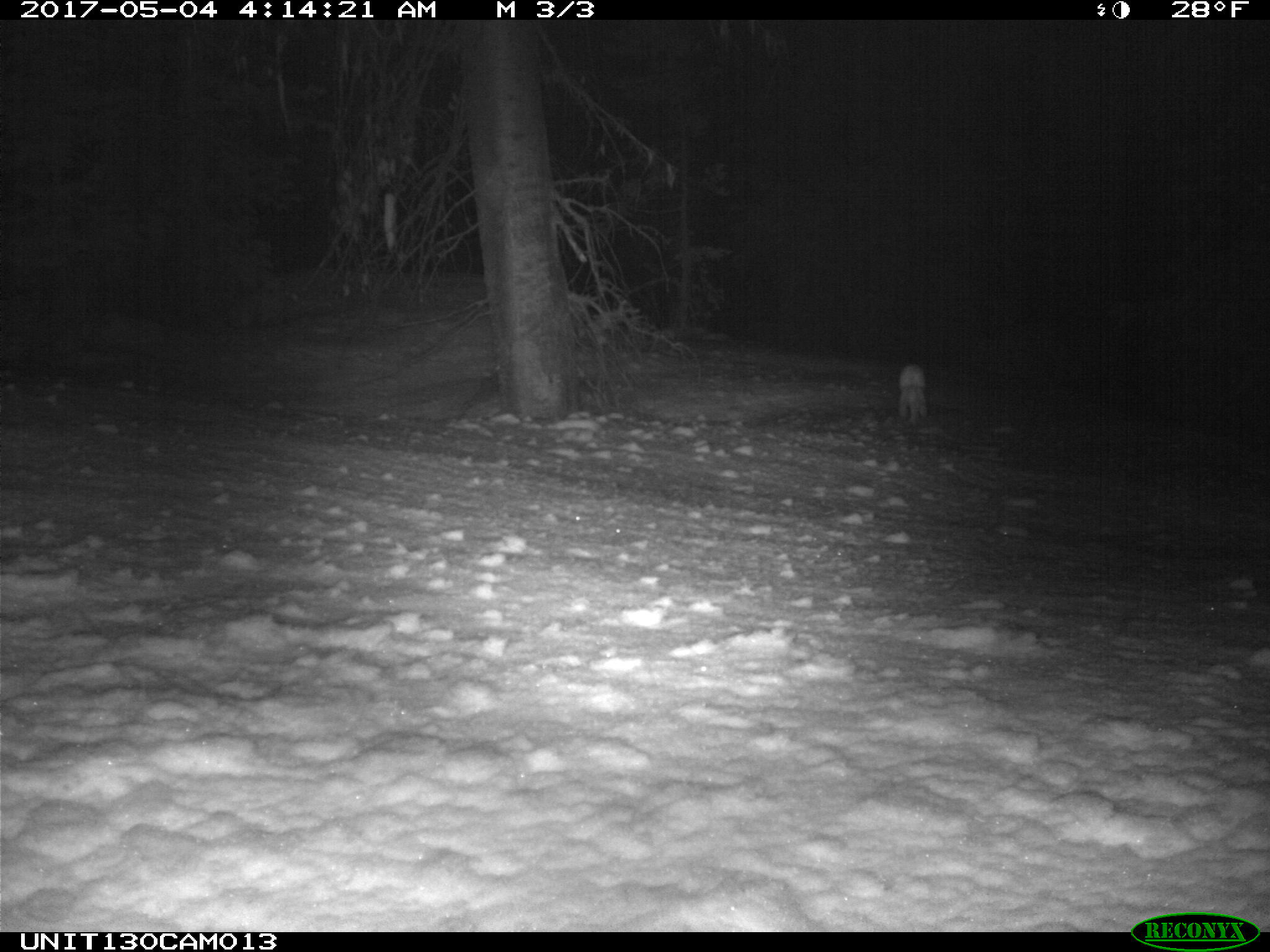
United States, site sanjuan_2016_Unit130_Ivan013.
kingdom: Animalia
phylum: Chordata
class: Mammalia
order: Lagomorpha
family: Leporidae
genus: Lepus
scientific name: Lepus americanus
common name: snowshoe hare